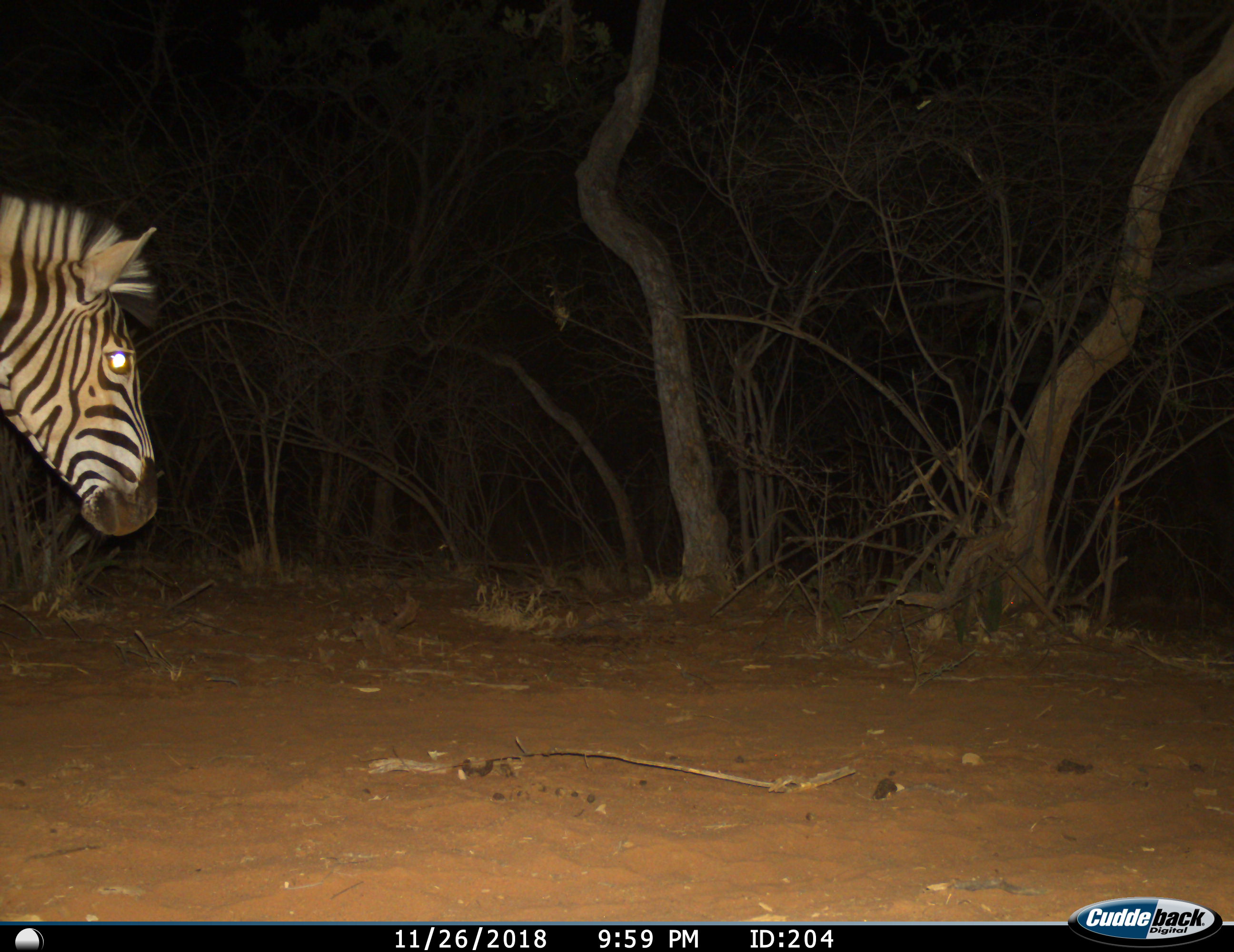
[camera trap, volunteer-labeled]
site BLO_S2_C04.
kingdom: Animalia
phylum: Chordata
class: Mammalia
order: Perissodactyla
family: Equidae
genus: Equus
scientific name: Equus quagga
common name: plains zebra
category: zebraplains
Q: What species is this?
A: Zebraplains (plains zebra) (Equus quagga).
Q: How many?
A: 1.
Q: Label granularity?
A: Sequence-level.